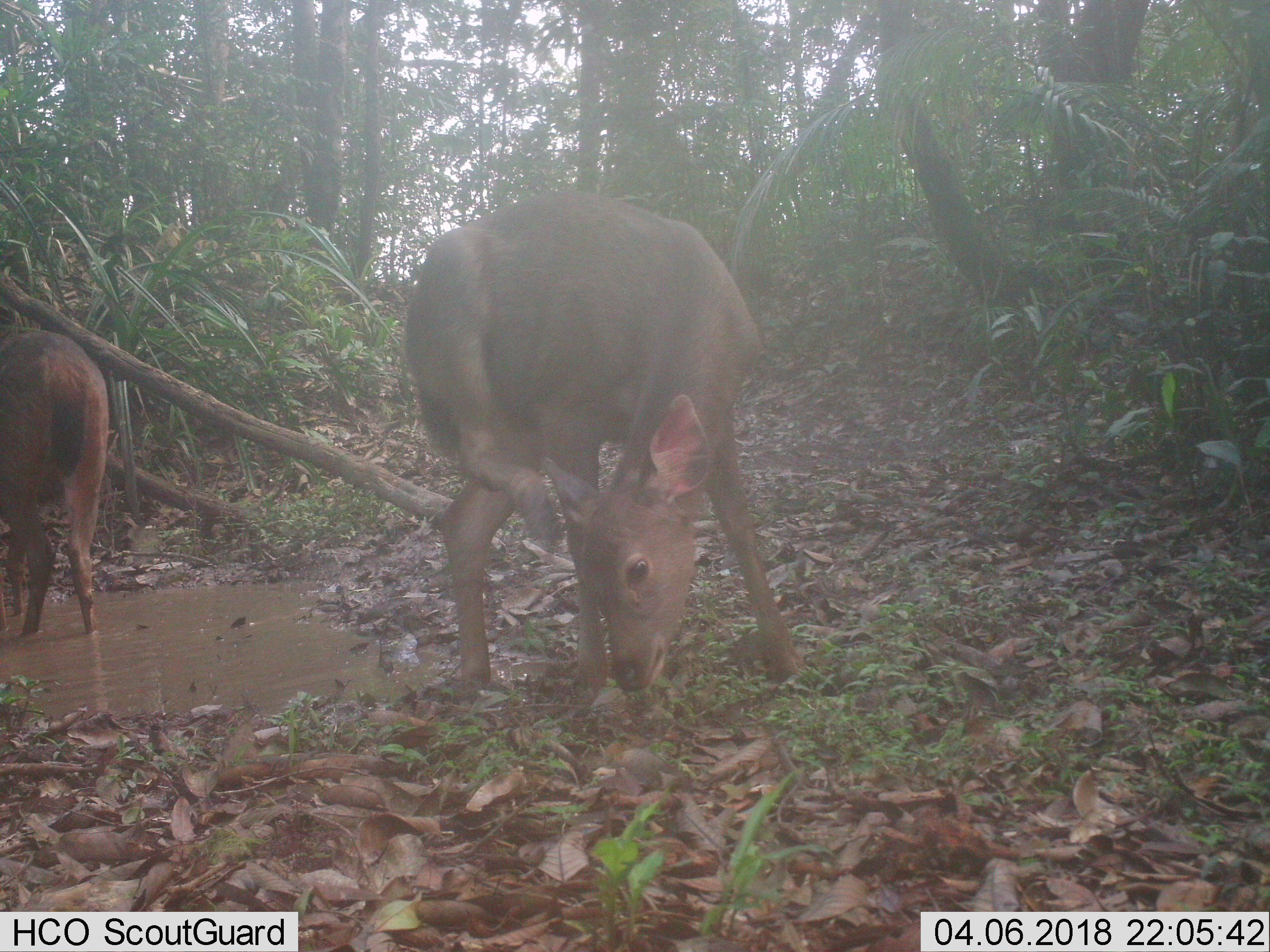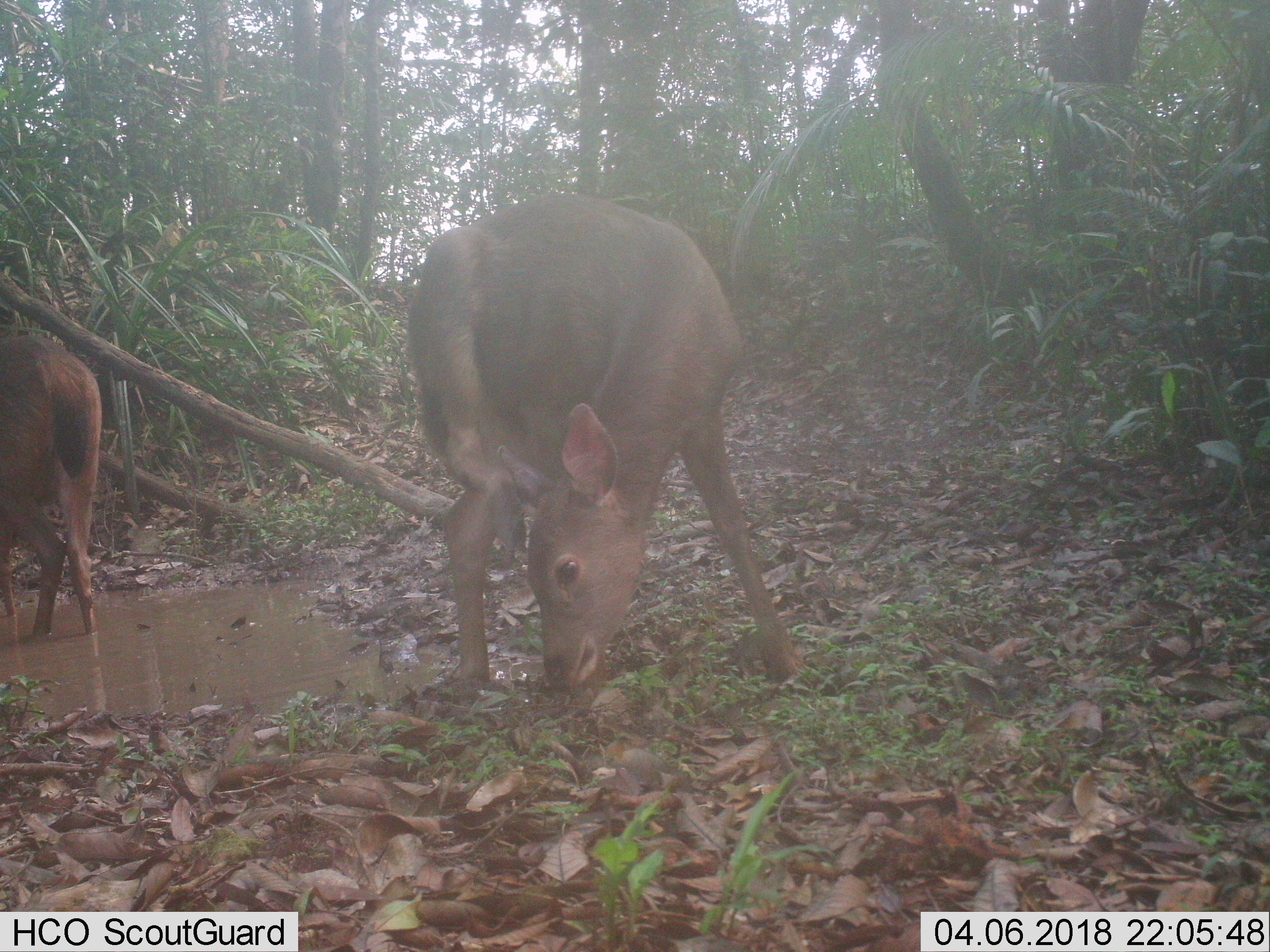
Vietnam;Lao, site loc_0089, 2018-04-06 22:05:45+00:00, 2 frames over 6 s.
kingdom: Animalia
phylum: Chordata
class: Mammalia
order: Artiodactyla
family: Cervidae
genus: Rusa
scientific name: Rusa unicolor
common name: sambar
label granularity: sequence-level